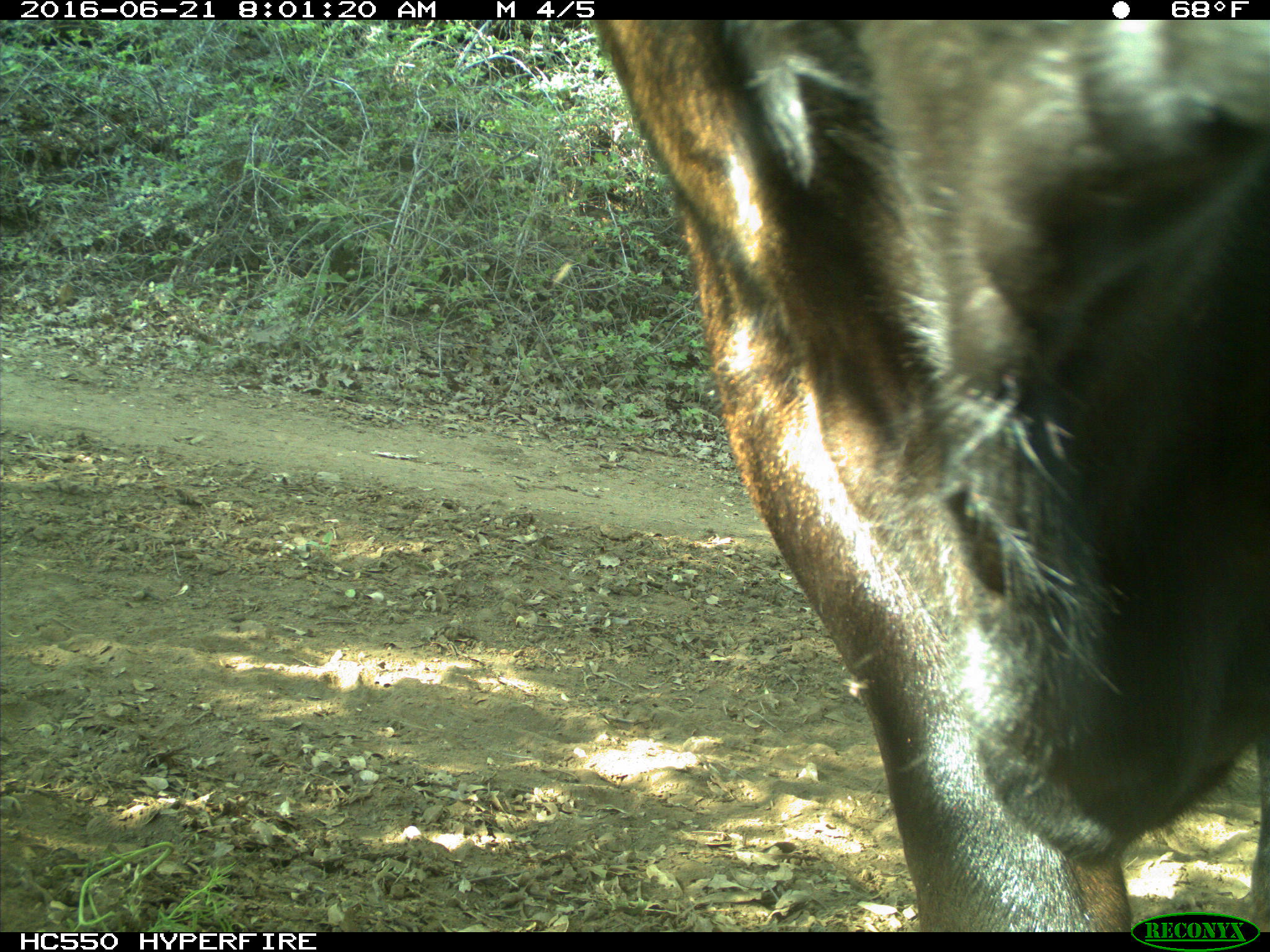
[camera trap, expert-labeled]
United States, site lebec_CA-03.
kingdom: Animalia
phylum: Chordata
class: Mammalia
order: Artiodactyla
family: Bovidae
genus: Bos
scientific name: Bos taurus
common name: domestic cow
Bos taurus (domestic cow).